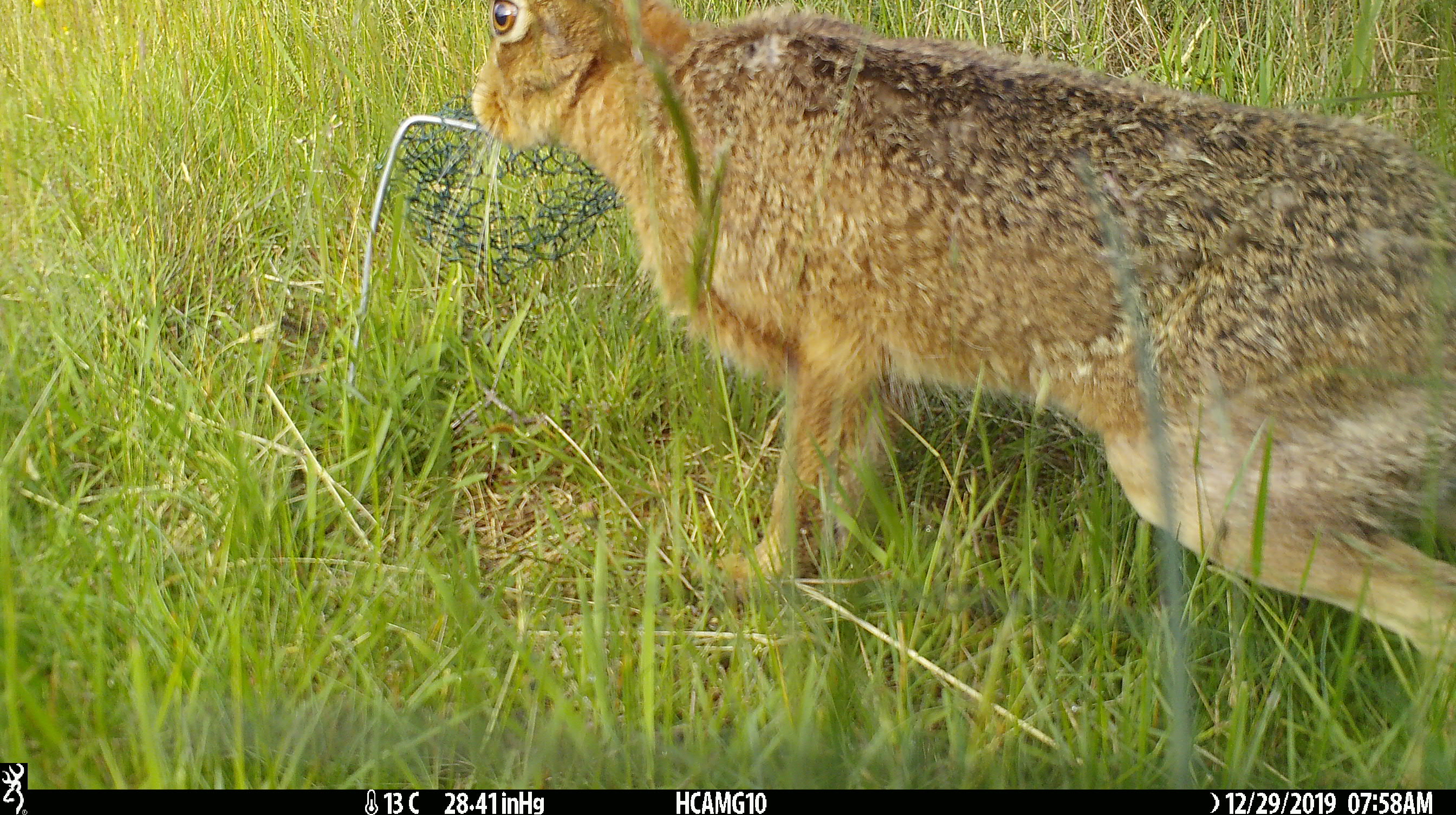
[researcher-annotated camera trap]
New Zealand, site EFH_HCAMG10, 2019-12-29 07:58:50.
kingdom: Animalia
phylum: Chordata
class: Mammalia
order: Lagomorpha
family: Leporidae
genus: Lepus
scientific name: Lepus europaeus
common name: brown hare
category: hare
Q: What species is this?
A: Hare (brown hare) (Lepus europaeus).